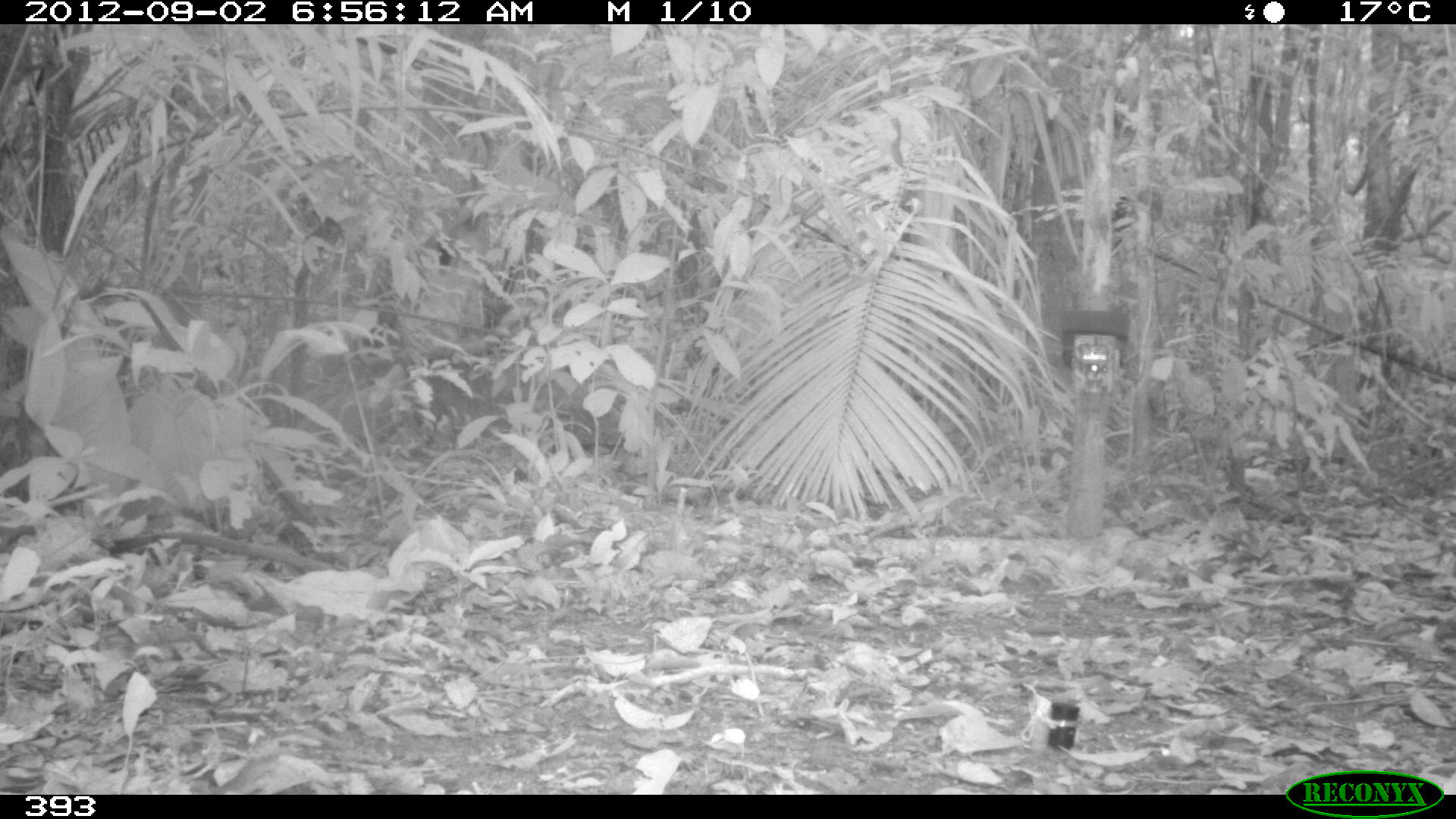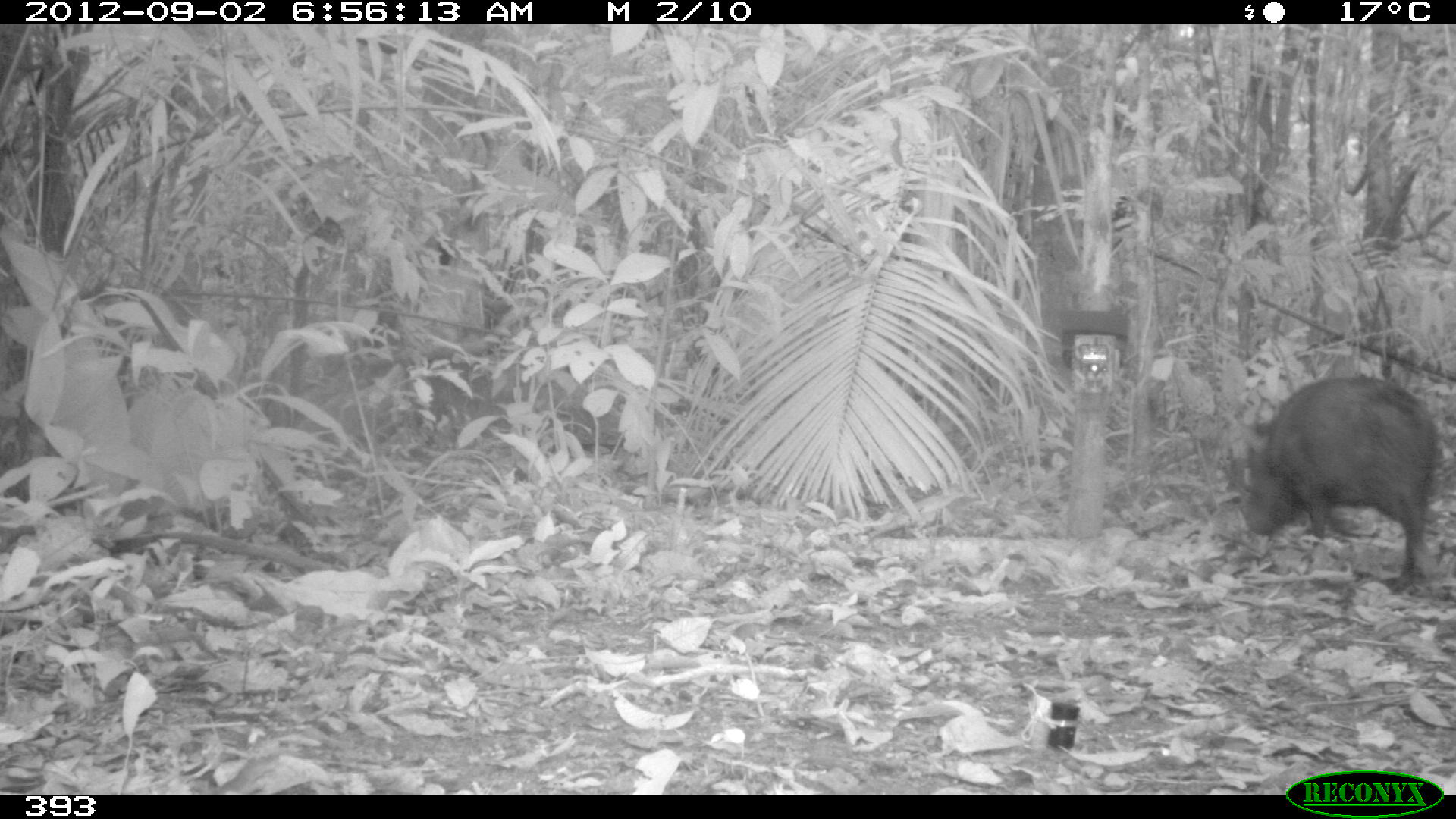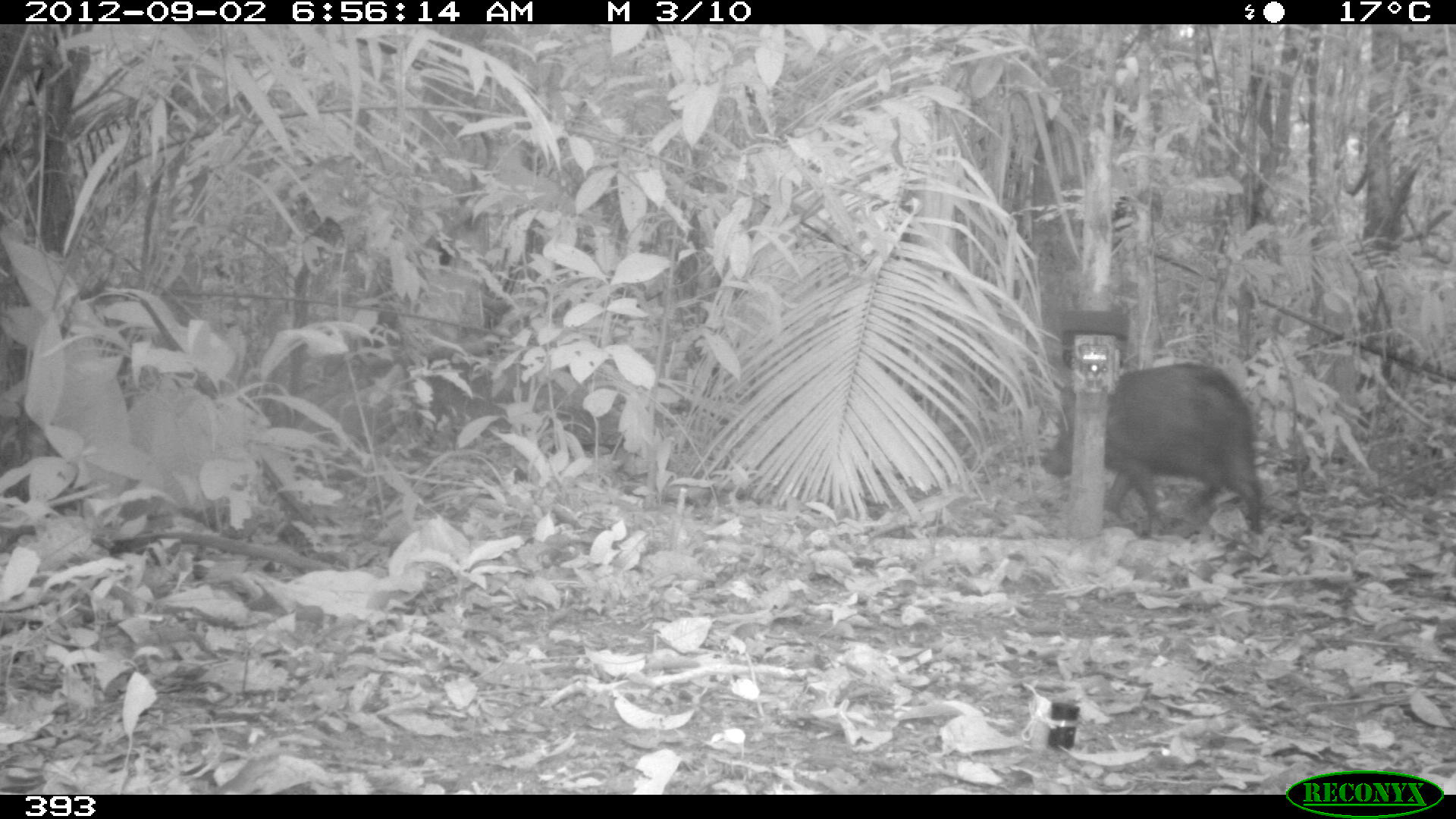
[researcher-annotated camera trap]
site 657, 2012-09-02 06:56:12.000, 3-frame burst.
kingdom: Animalia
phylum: Chordata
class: Mammalia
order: Artiodactyla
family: Tayassuidae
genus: Tayassu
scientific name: Tayassu pecari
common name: white-lipped peccary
Tayassu pecari (white-lipped peccary).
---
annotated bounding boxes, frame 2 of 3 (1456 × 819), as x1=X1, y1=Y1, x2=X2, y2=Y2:
tayassu pecari: x1=1236, y1=373, x2=1438, y2=592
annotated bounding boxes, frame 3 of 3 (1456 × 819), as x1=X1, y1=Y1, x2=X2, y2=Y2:
tayassu pecari: x1=1039, y1=361, x2=1263, y2=534